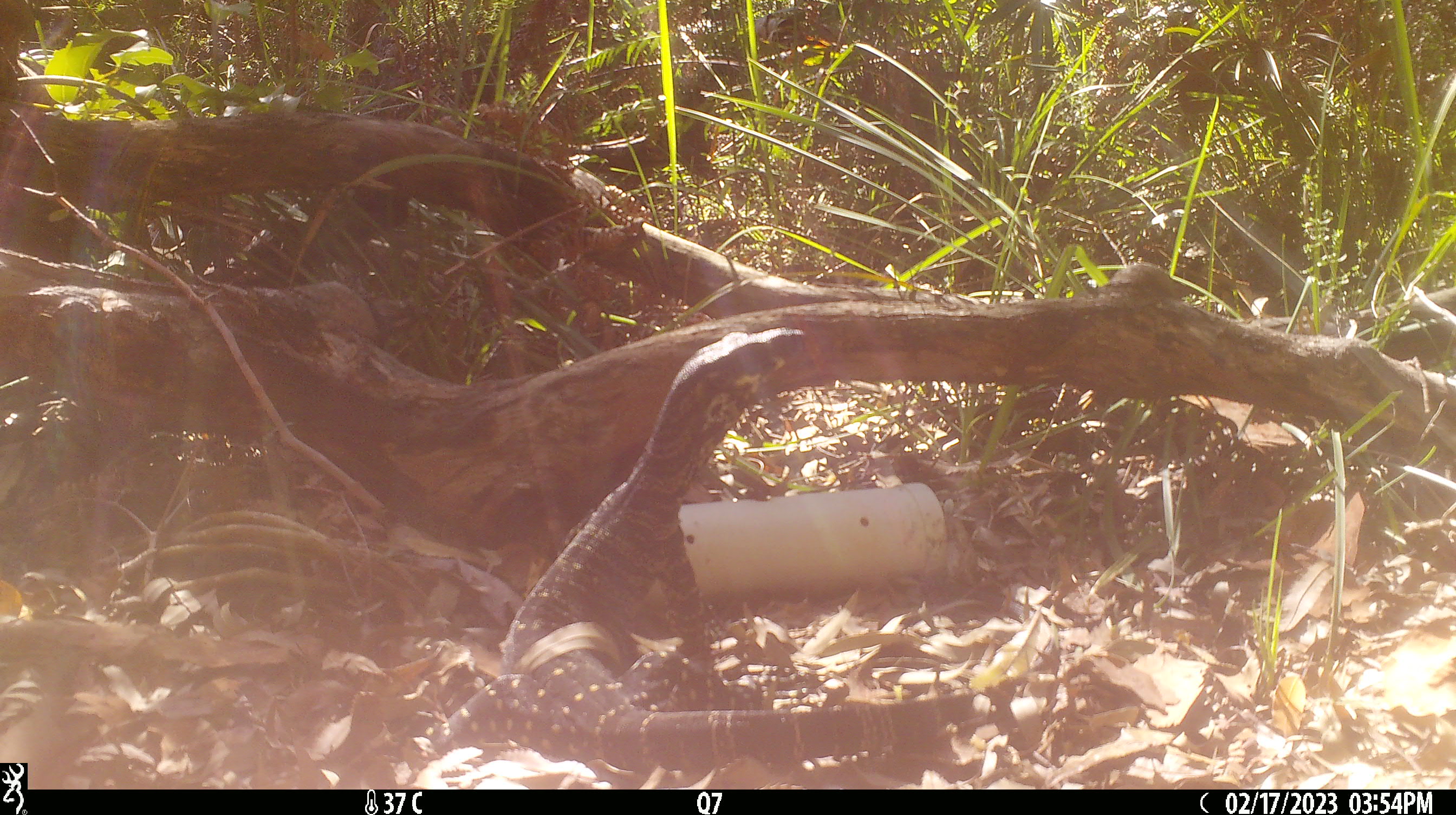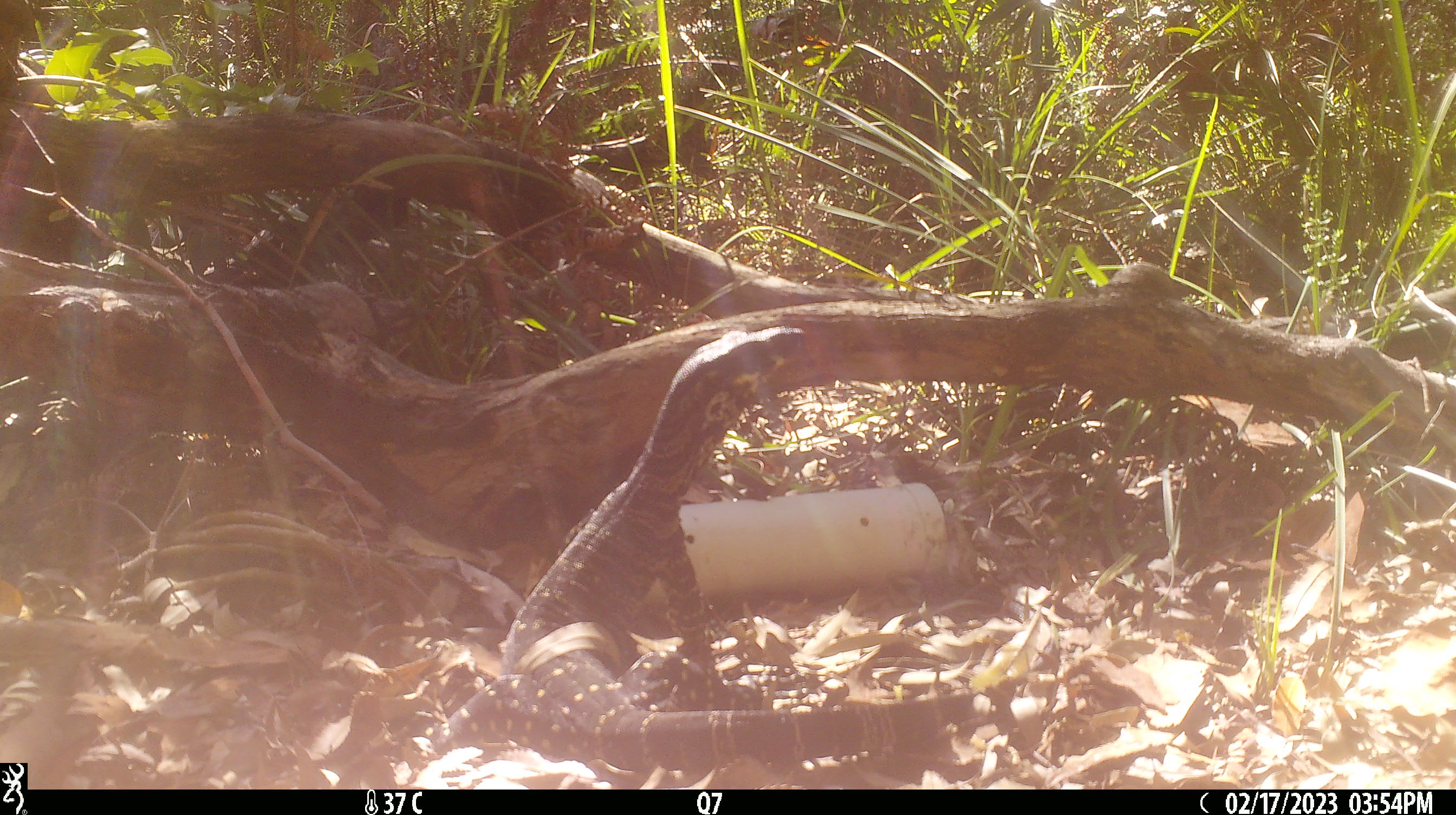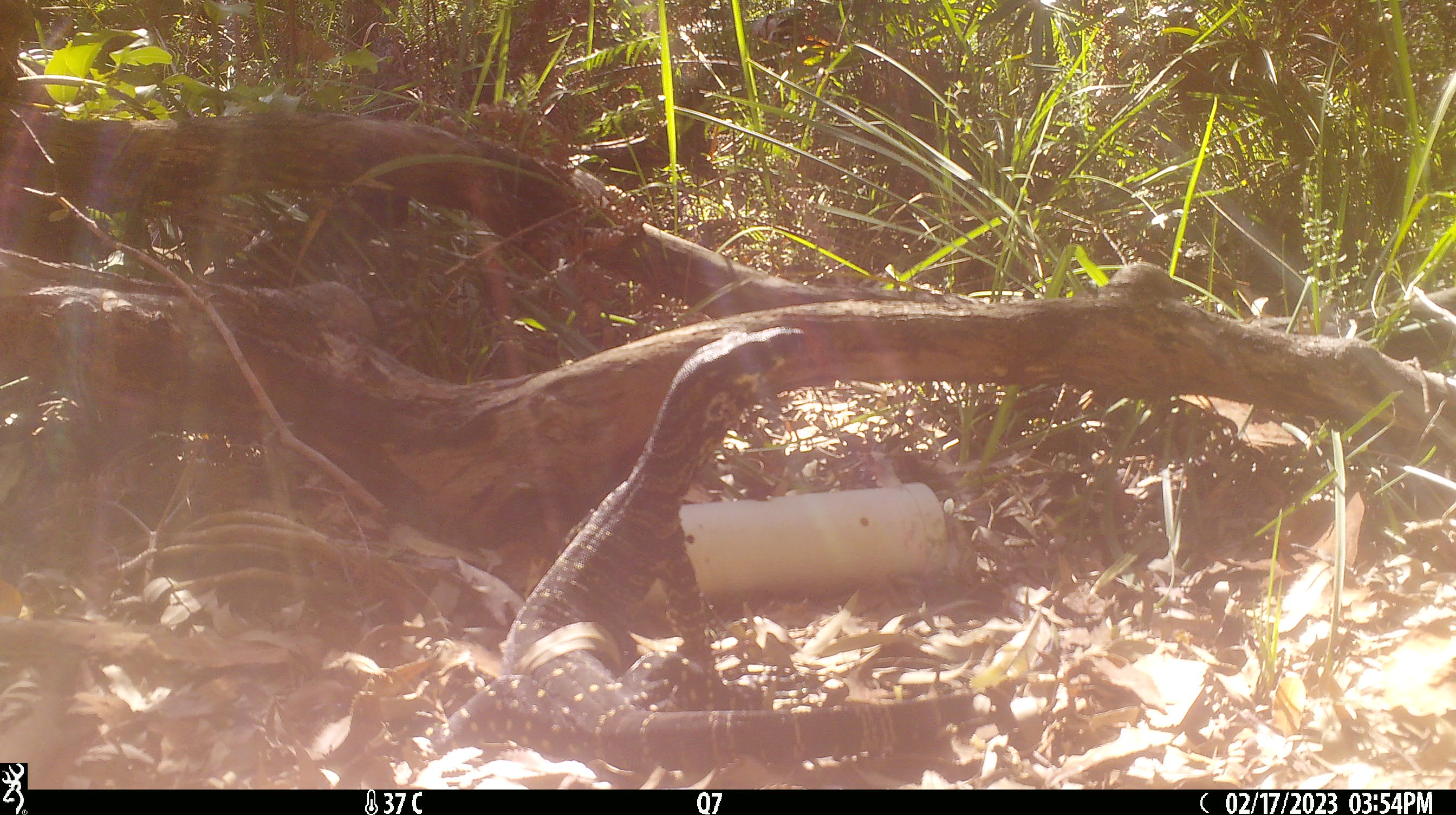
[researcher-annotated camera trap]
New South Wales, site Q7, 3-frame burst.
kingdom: Animalia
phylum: Chordata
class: Reptilia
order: Squamata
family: Varanidae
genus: Varanus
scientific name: Varanus varius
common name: lace monitor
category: goanna